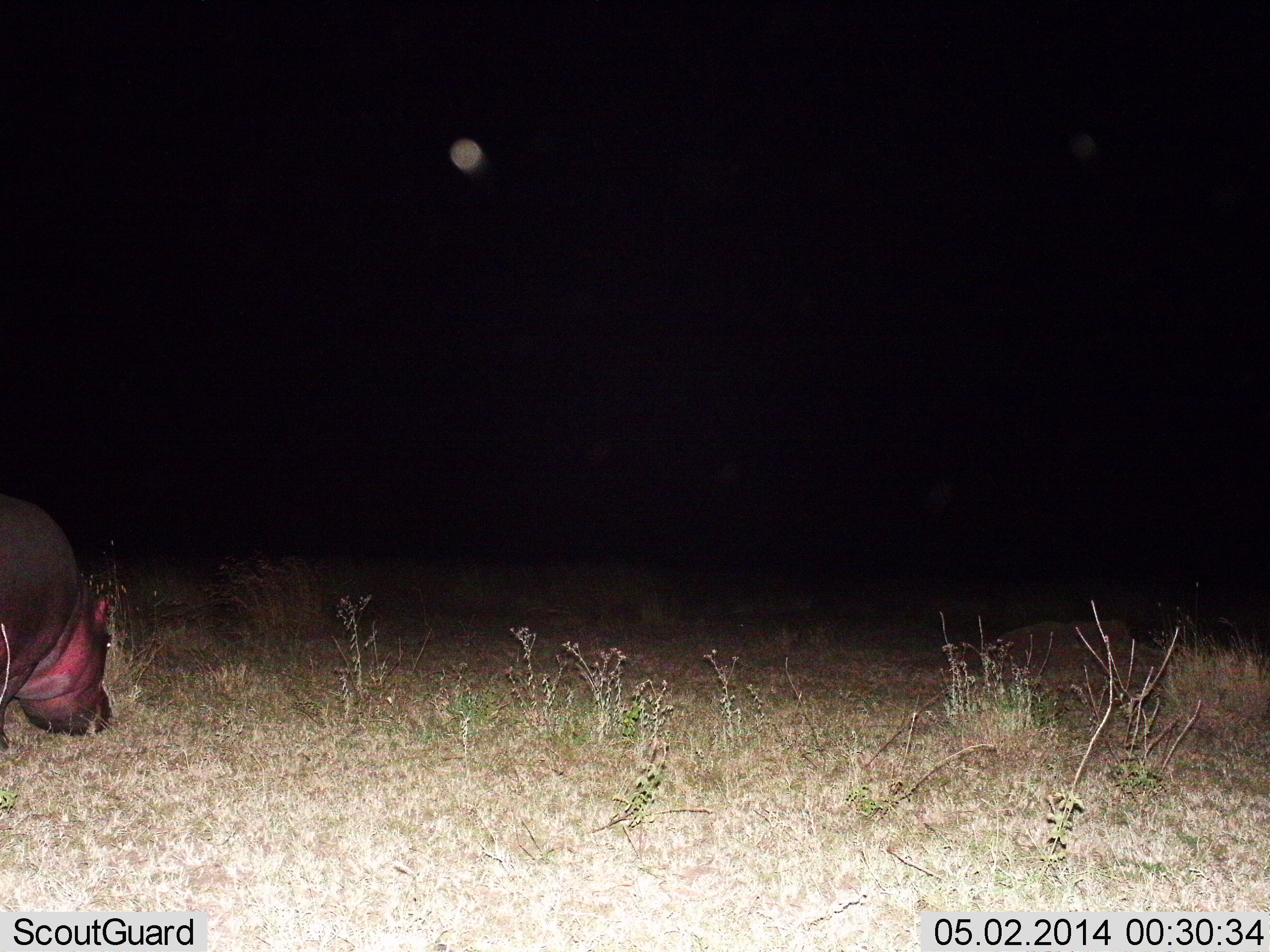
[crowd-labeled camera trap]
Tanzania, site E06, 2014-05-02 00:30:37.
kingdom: Animalia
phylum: Chordata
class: Mammalia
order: Artiodactyla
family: Hippopotamidae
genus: Hippopotamus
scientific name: Hippopotamus amphibius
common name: hippopotamus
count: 1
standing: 20%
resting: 0%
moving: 20%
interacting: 0%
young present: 0%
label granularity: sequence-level